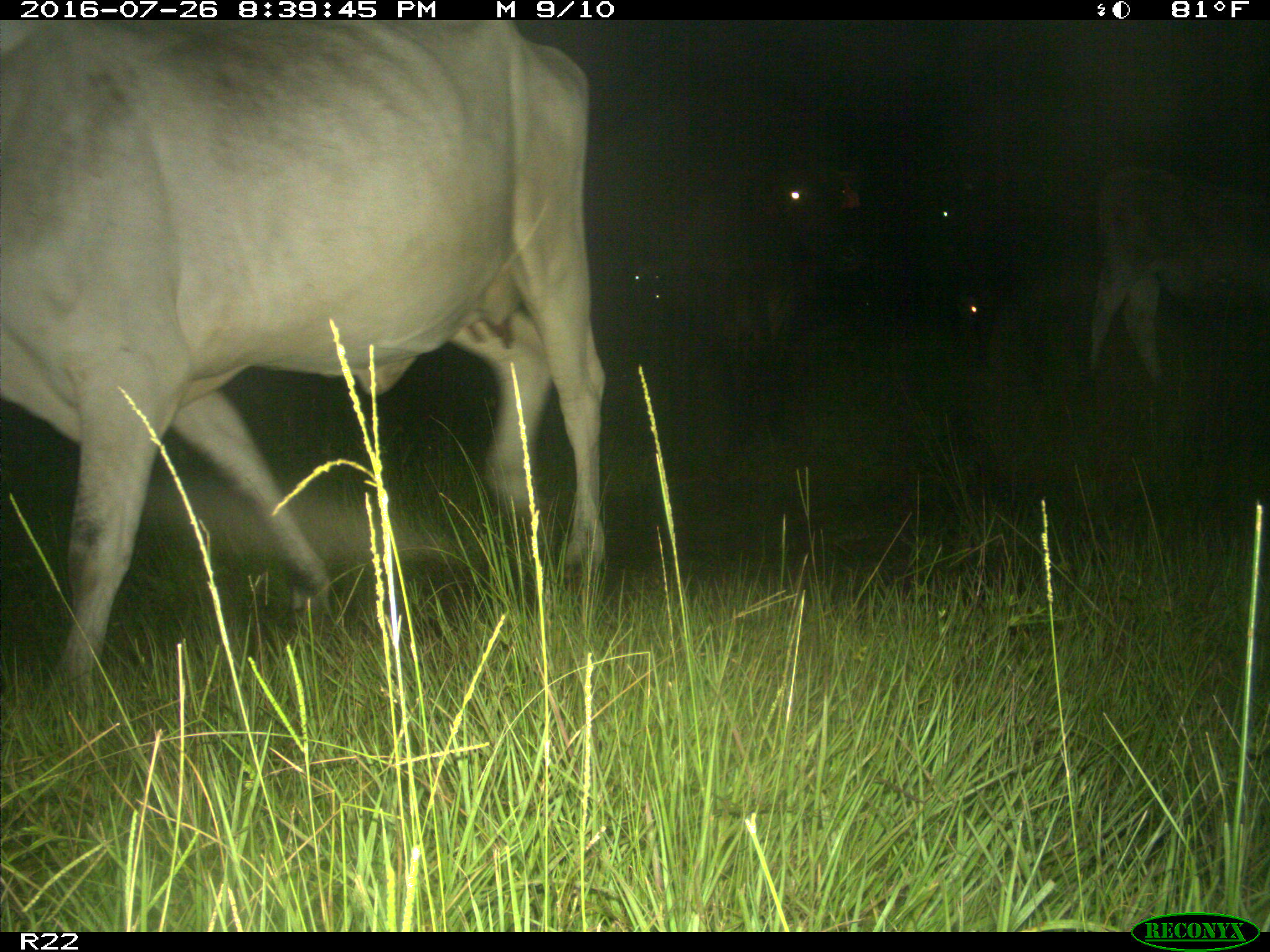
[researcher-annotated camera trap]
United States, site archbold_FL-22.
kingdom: Animalia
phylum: Chordata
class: Mammalia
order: Artiodactyla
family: Bovidae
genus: Bos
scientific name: Bos taurus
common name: domestic cow